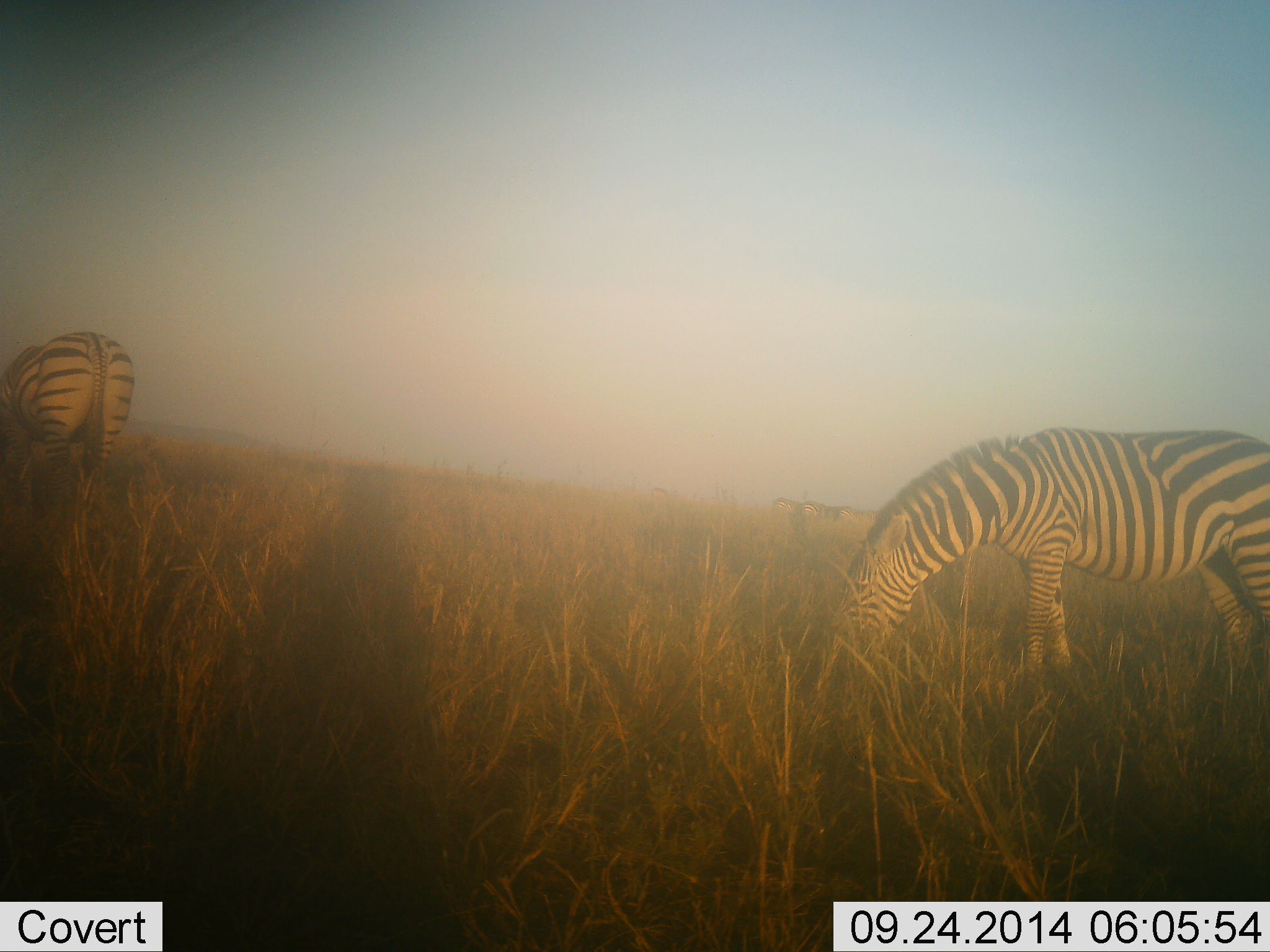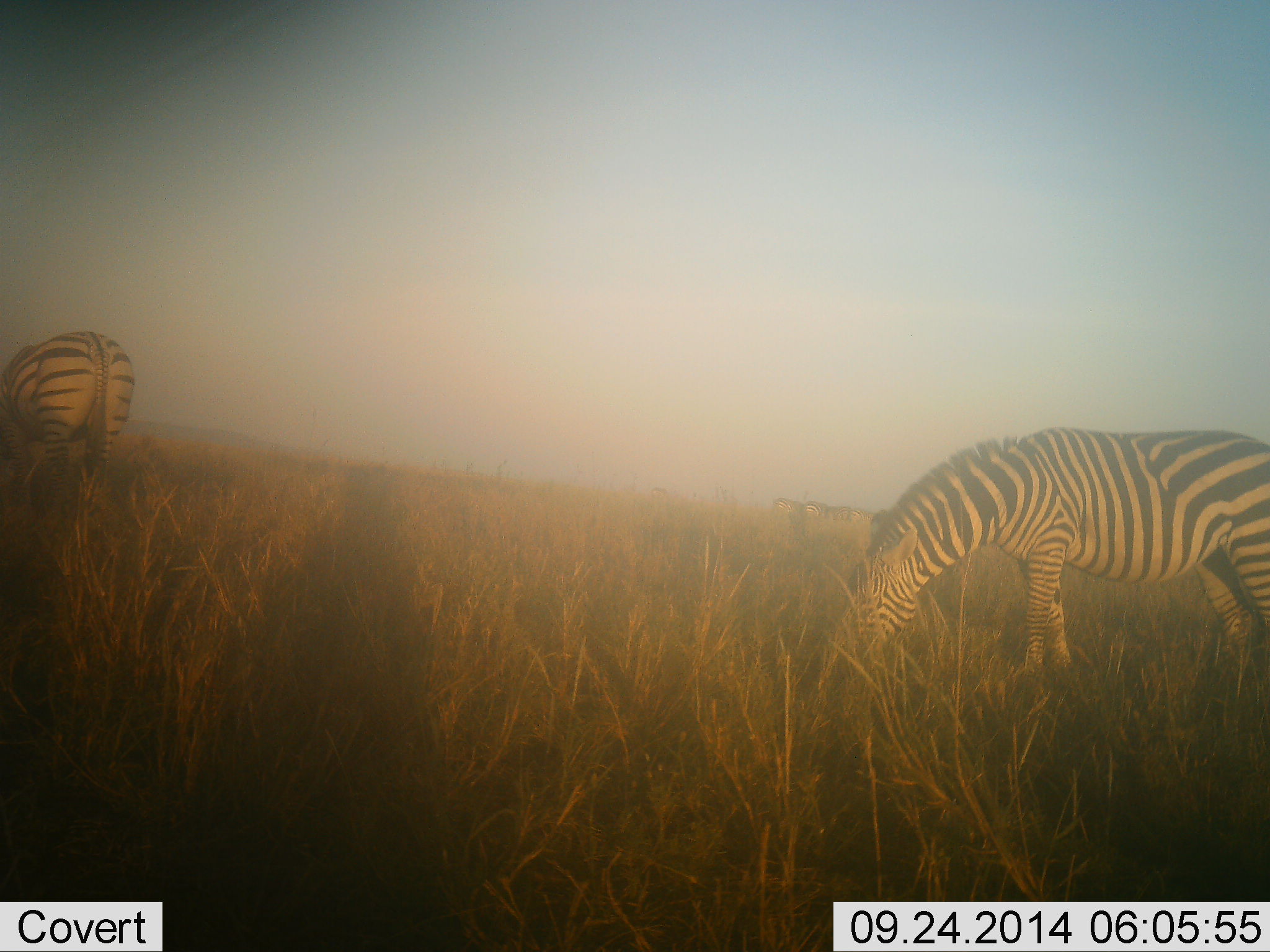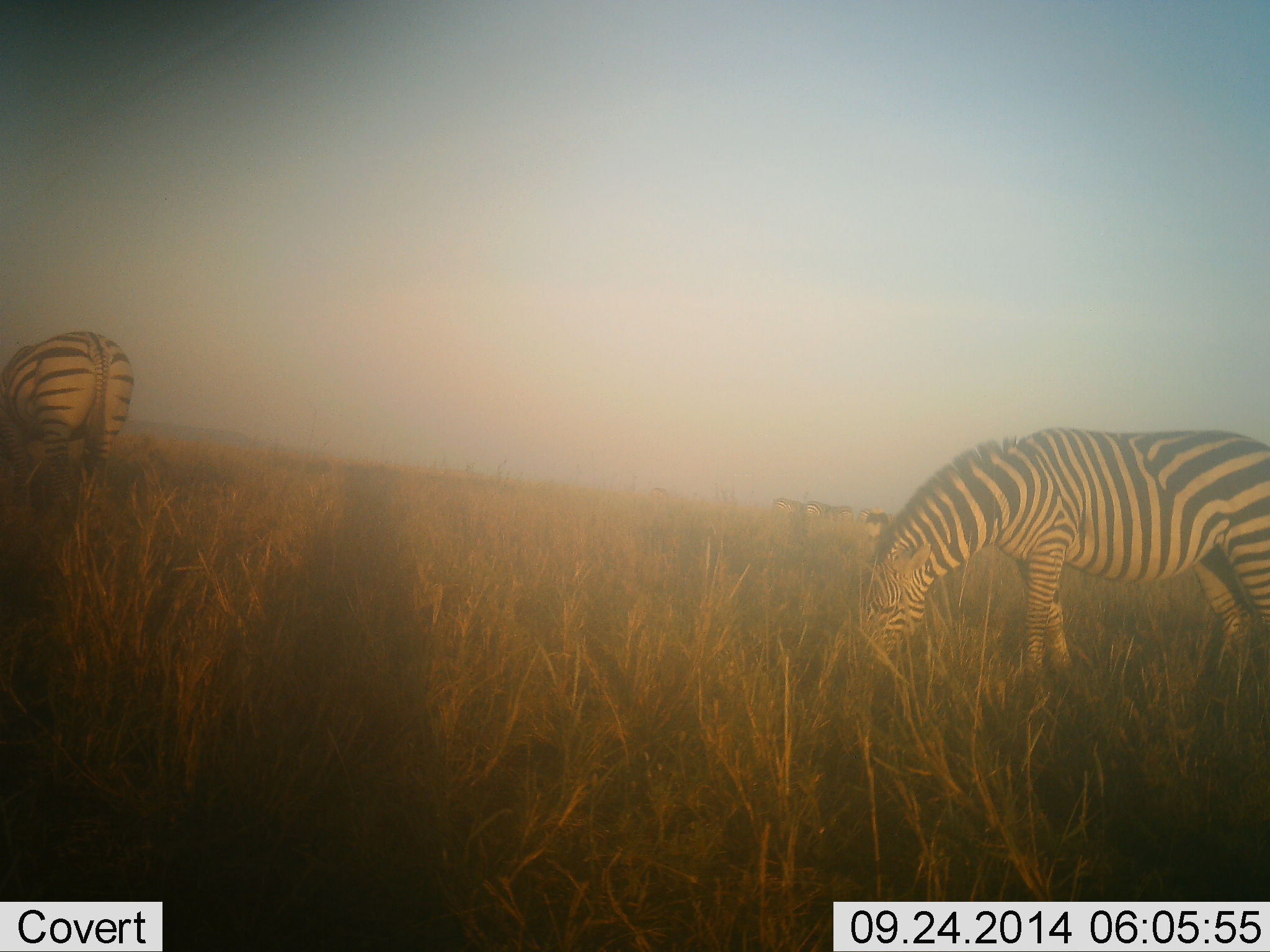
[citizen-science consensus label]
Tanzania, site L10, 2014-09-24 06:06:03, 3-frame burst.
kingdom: Animalia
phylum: Chordata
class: Mammalia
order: Perissodactyla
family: Equidae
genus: Equus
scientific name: Equus quagga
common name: plains zebra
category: zebra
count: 5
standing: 30%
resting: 10%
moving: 0%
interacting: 0%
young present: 0%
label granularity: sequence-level